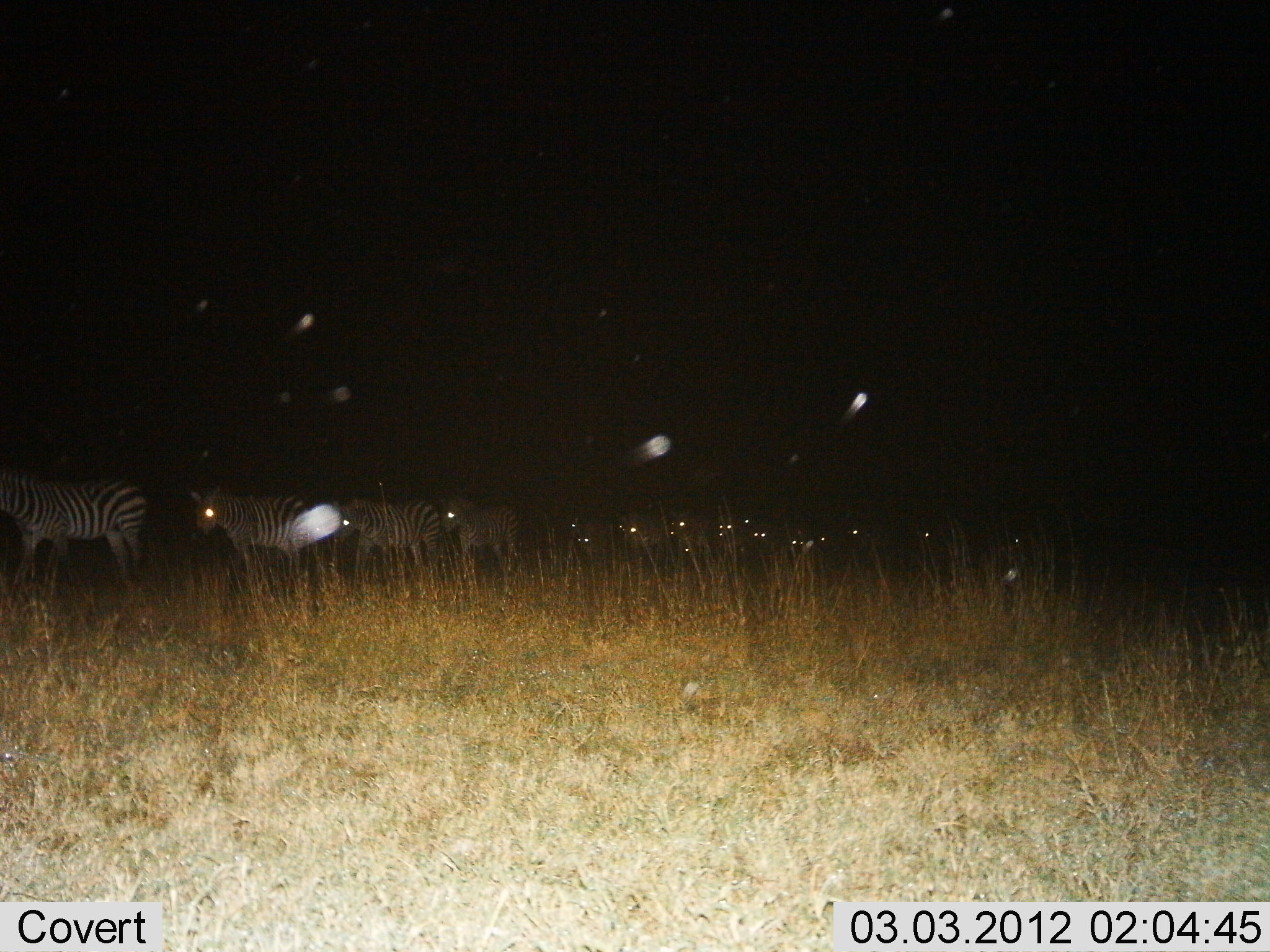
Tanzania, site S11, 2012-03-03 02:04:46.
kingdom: Animalia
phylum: Chordata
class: Mammalia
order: Perissodactyla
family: Equidae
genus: Equus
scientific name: Equus quagga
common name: plains zebra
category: zebra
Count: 11-50.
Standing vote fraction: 41%.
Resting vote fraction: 0%.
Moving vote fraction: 68%.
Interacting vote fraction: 0%.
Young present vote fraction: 9%.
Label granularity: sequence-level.